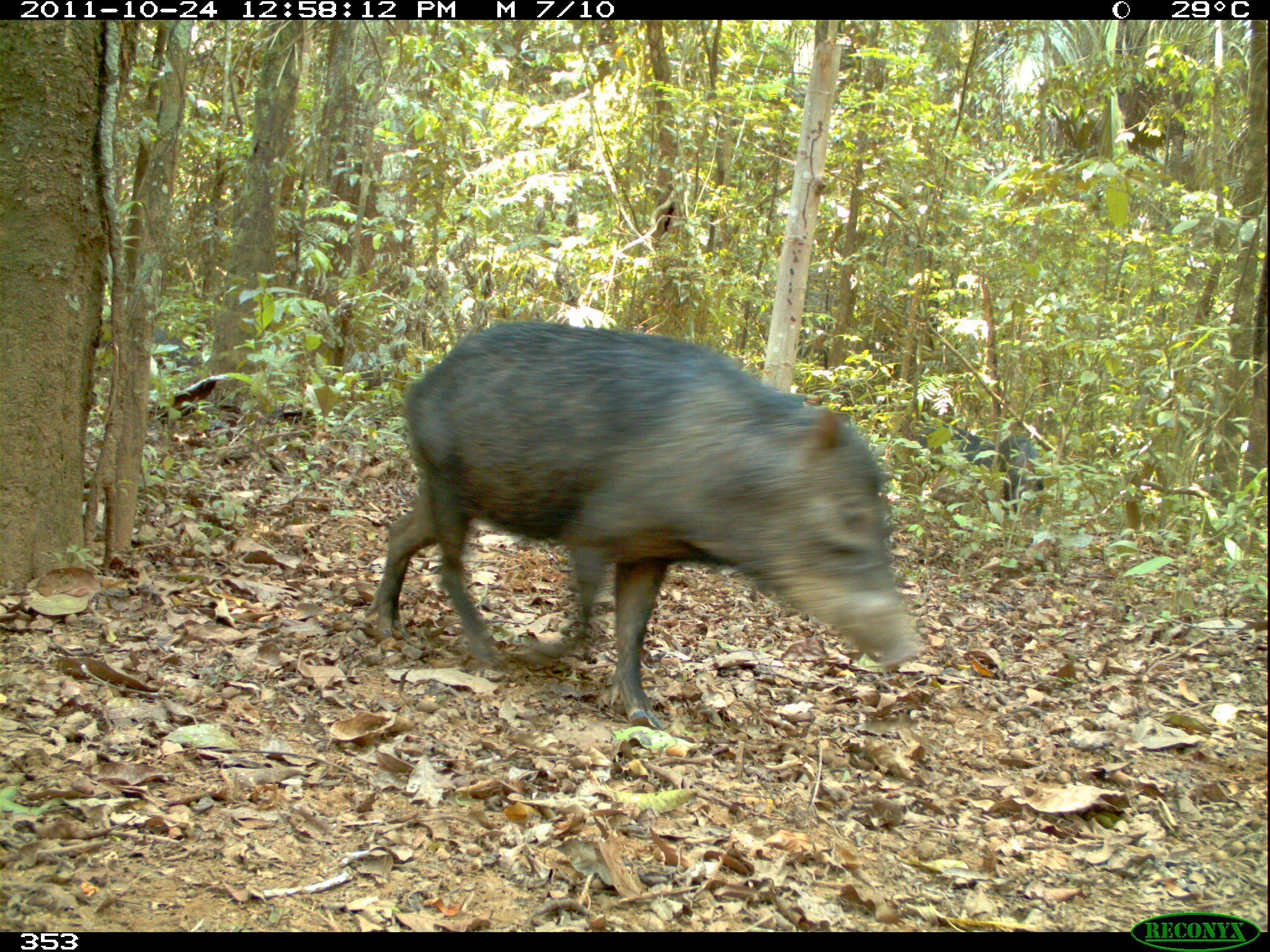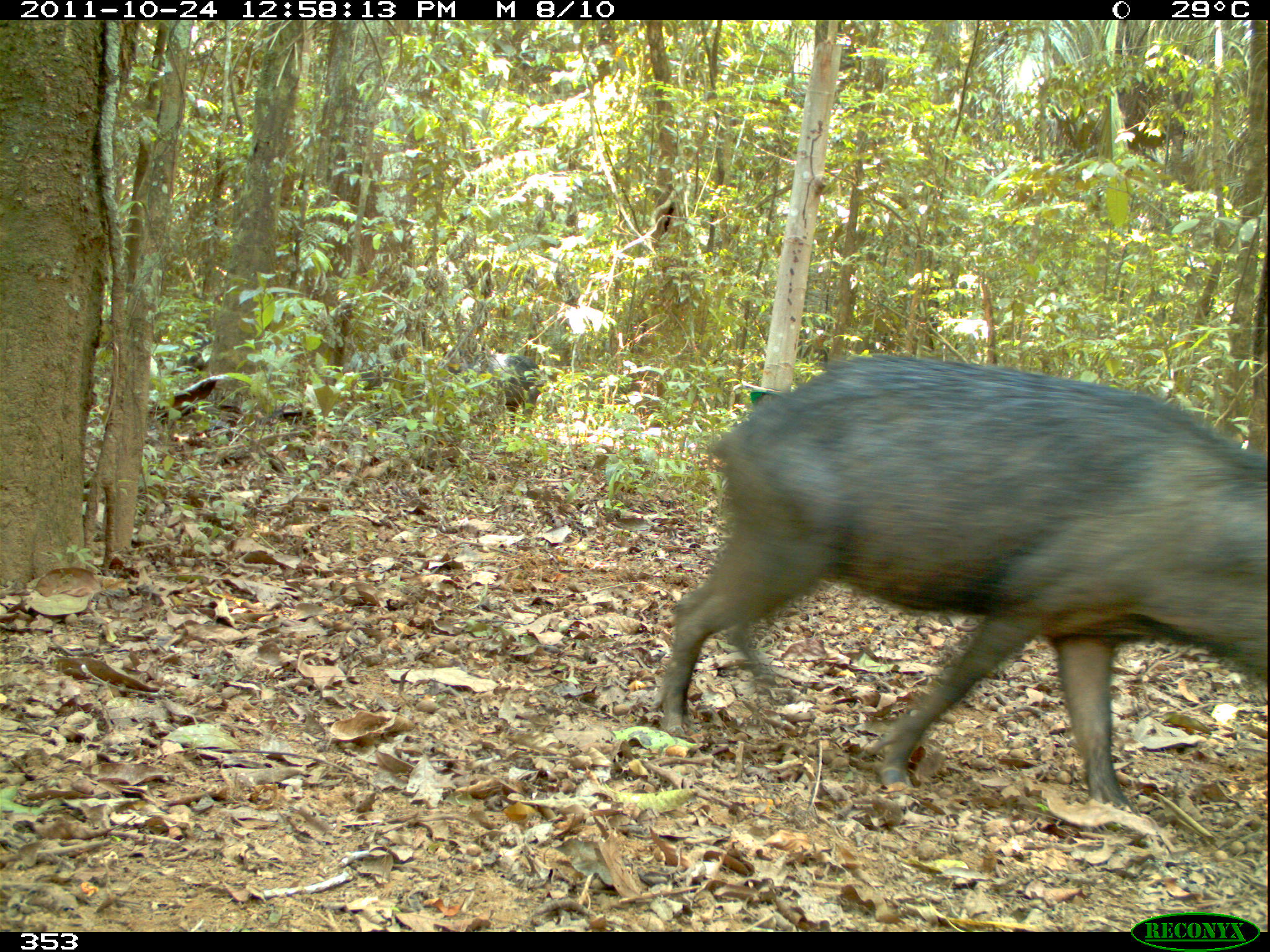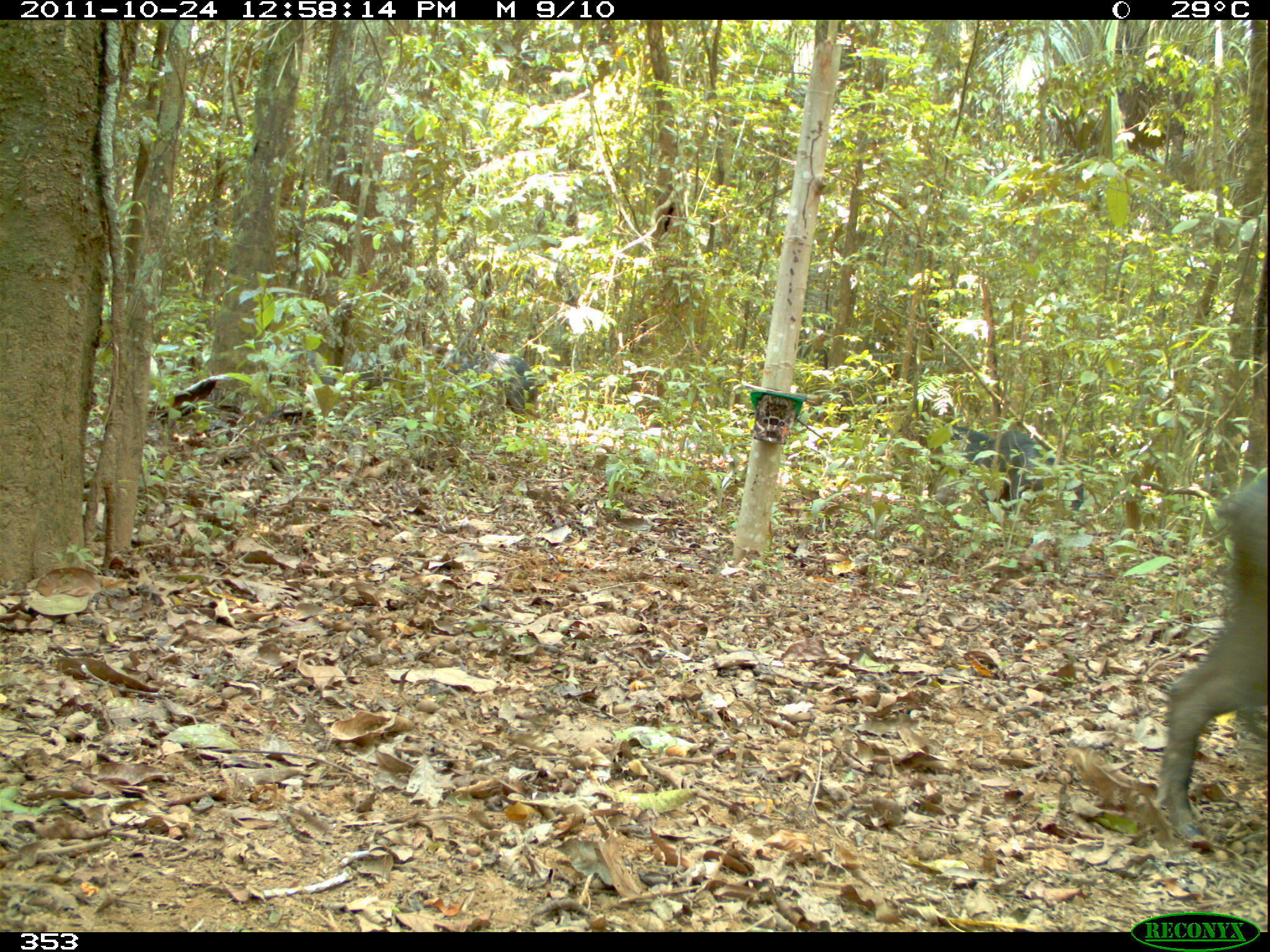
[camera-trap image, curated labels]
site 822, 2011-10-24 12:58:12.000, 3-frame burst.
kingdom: Animalia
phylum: Chordata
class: Mammalia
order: Artiodactyla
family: Tayassuidae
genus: Tayassu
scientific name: Tayassu pecari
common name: white-lipped peccary